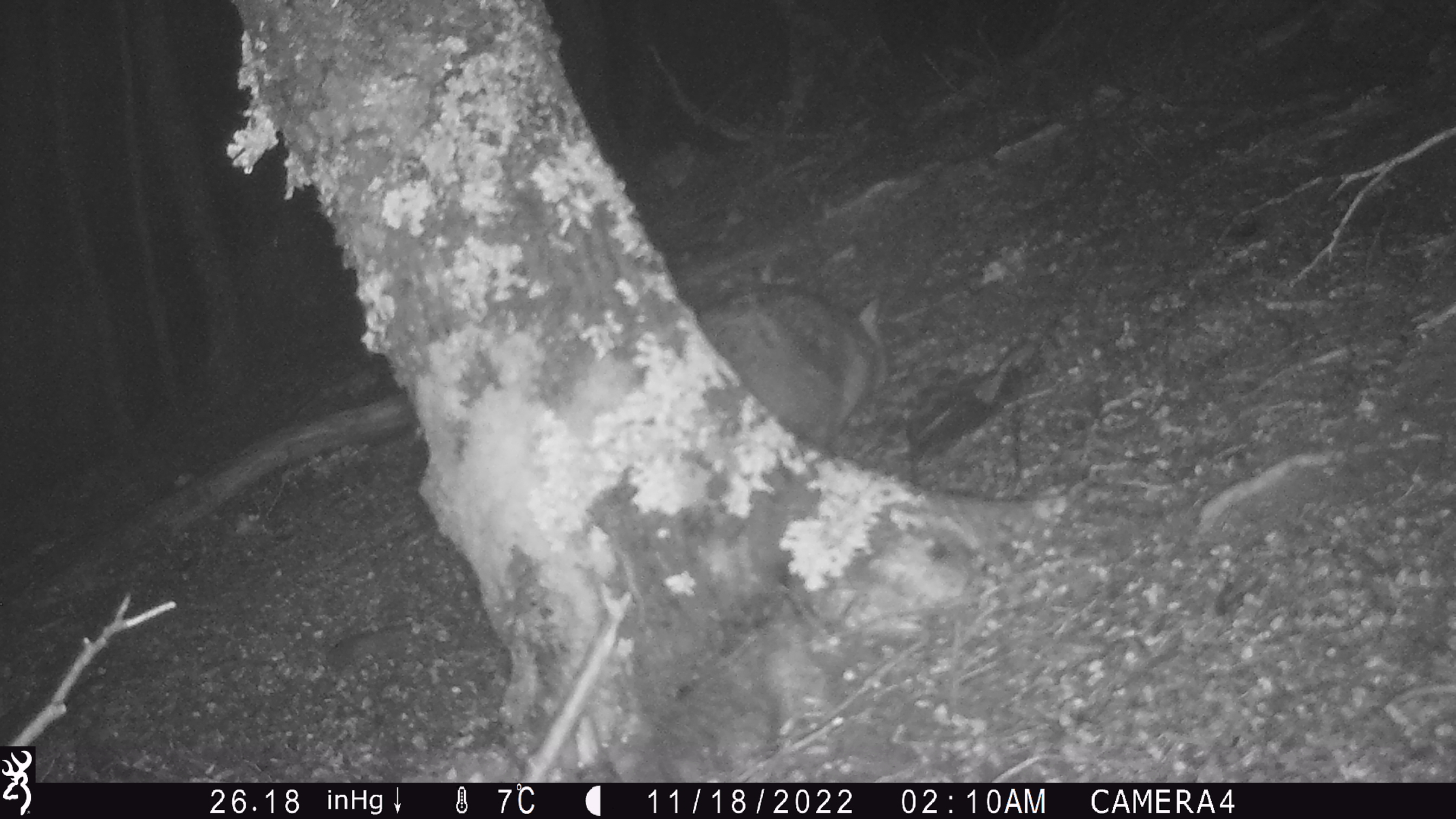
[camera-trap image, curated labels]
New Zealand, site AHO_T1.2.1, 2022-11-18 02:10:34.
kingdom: Animalia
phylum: Chordata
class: Mammalia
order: Diprotodontia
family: Phalangeridae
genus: Trichosurus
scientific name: Trichosurus vulpecula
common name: common brushtail possum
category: possum